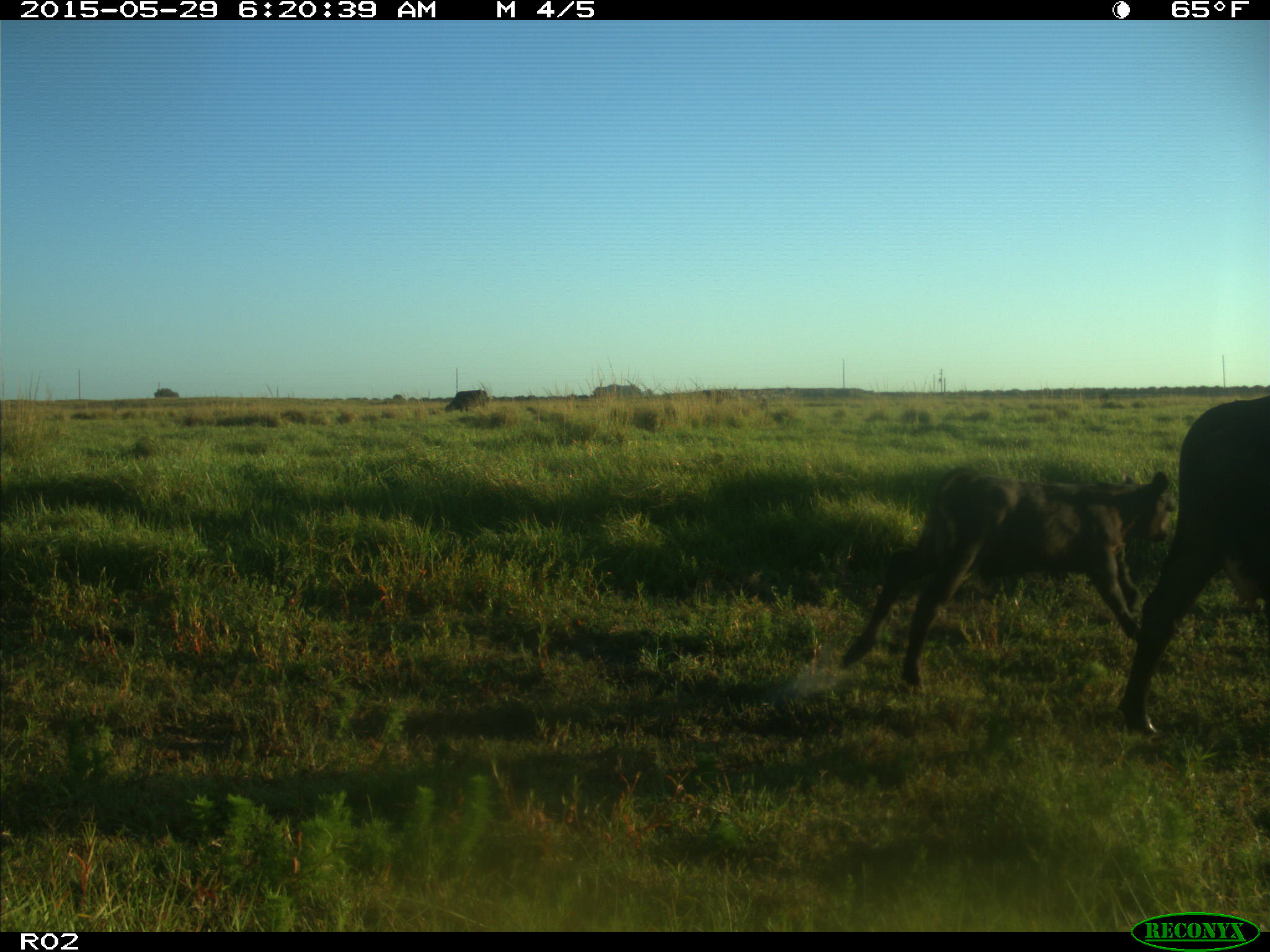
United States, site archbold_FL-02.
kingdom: Animalia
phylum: Chordata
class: Mammalia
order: Artiodactyla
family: Bovidae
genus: Bos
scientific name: Bos taurus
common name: domestic cow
Bos taurus (domestic cow).